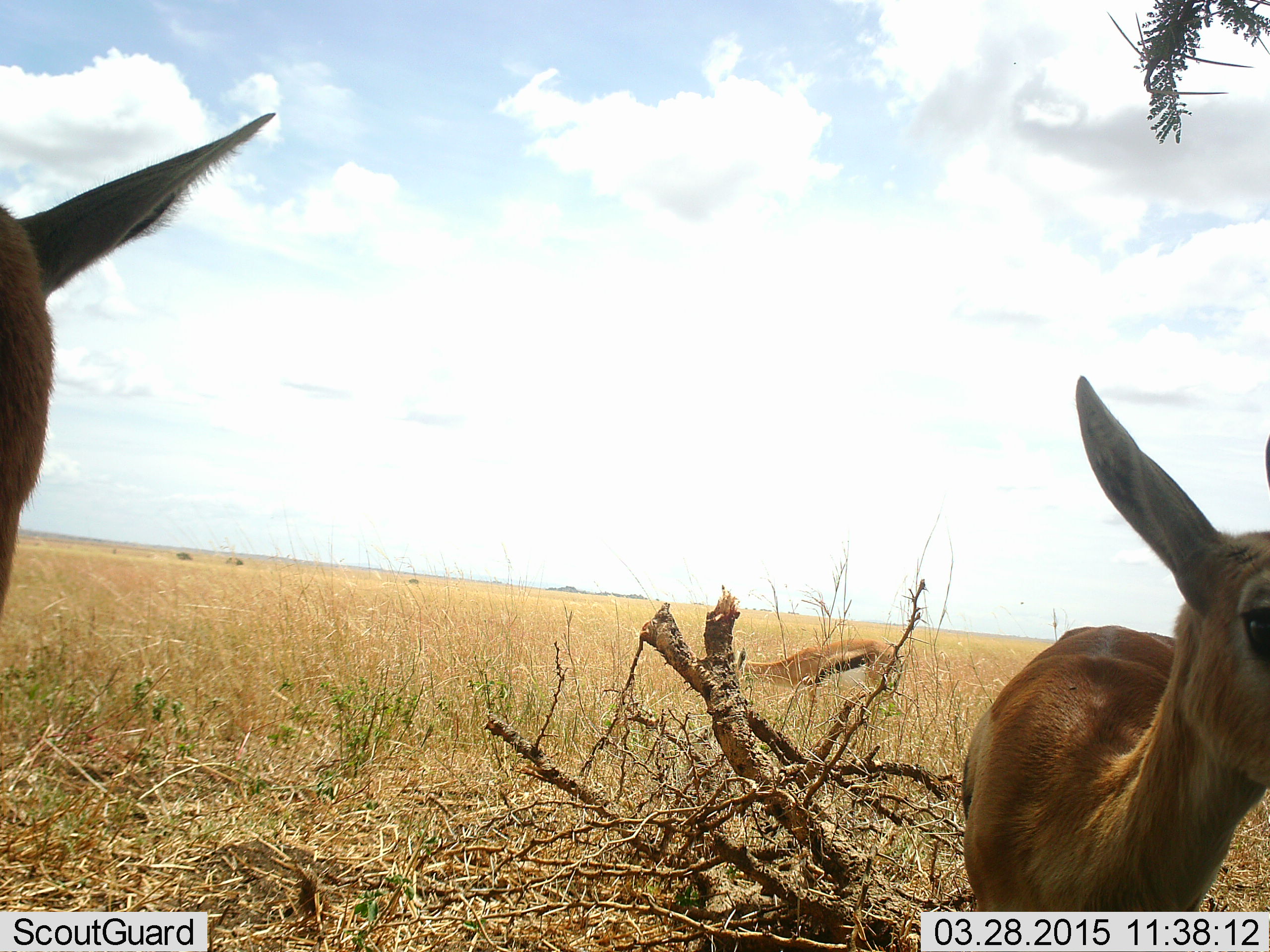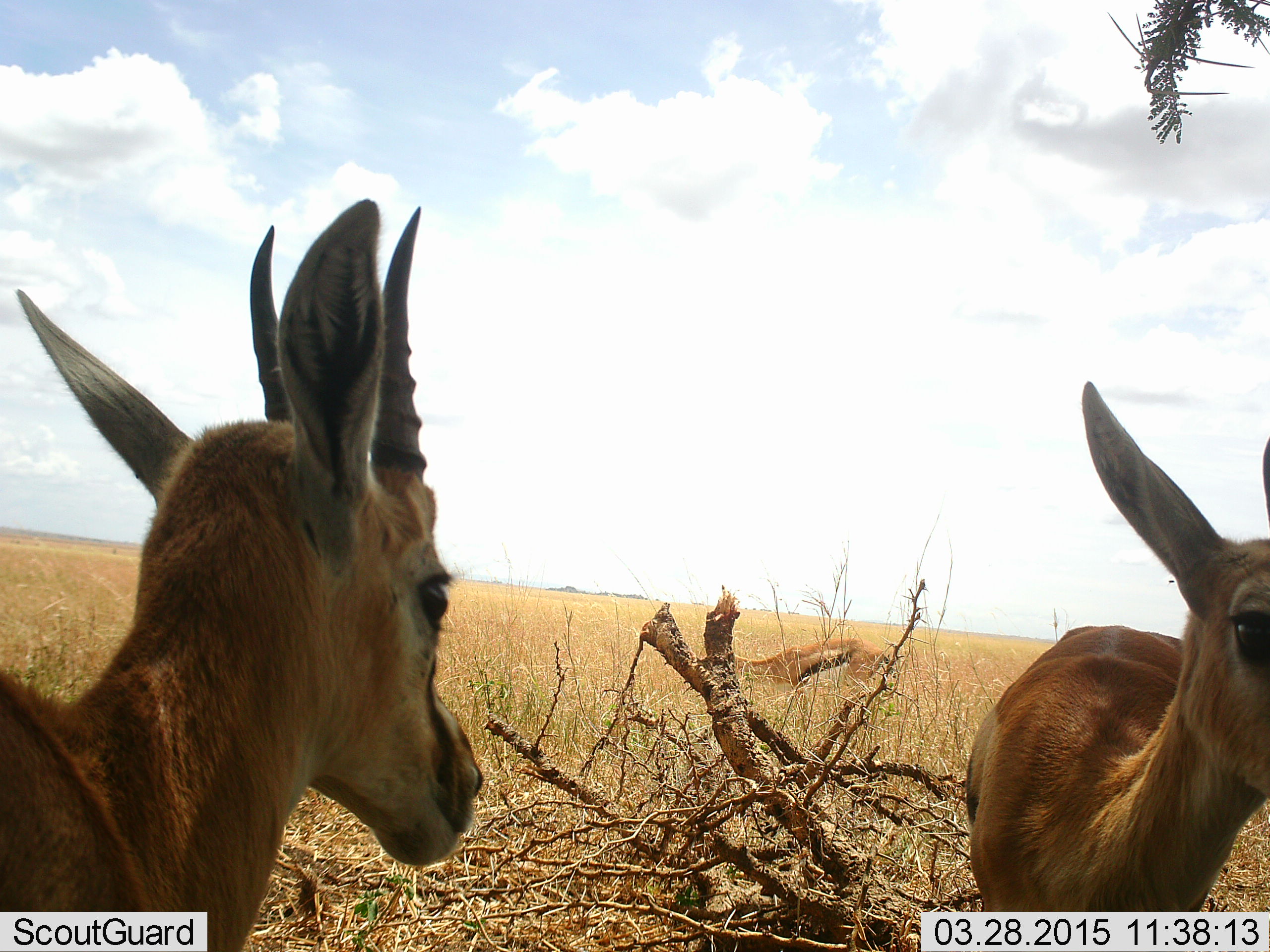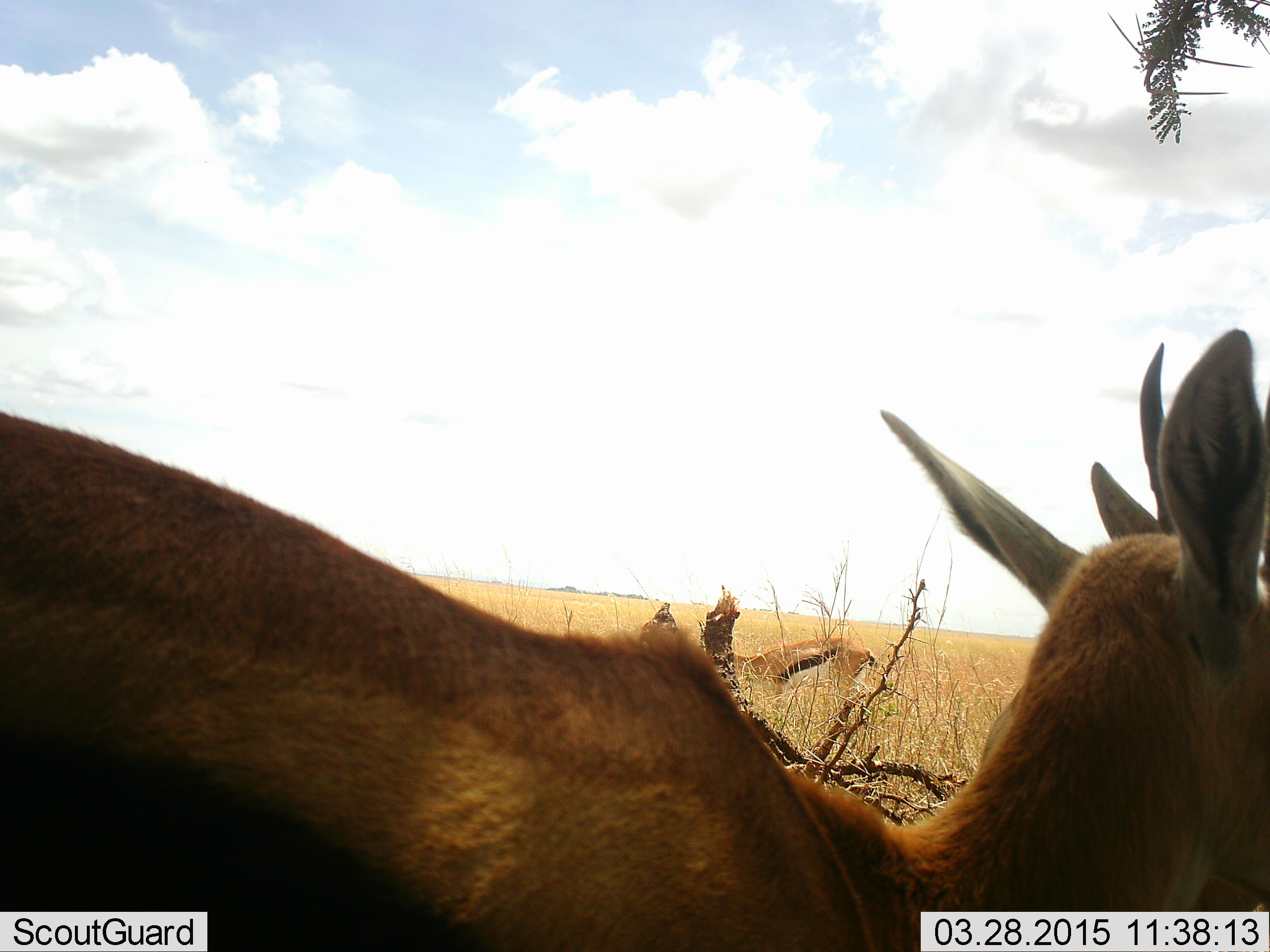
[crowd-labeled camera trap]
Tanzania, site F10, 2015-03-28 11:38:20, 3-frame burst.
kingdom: Animalia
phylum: Chordata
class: Mammalia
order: Artiodactyla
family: Bovidae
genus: Eudorcas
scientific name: Eudorcas thomsonii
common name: thomson's gazelle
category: gazellethomsons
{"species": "gazellethomsons (thomson's gazelle) (Eudorcas thomsonii)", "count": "3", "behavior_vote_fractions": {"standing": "80%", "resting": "0%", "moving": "40%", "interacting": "10%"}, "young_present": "0%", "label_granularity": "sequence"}